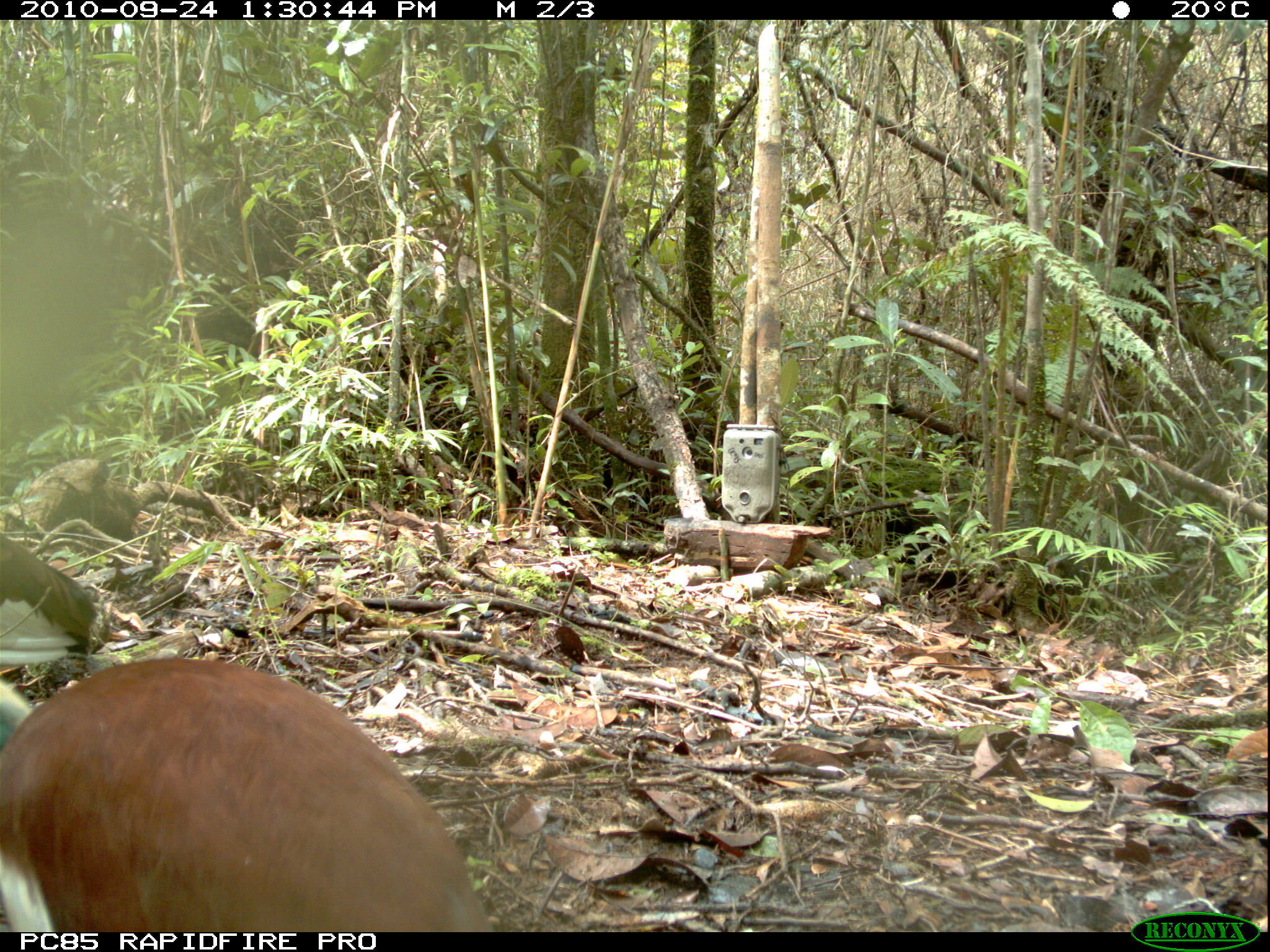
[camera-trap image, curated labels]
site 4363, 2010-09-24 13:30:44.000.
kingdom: Animalia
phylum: Chordata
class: Aves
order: Pelecaniformes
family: Threskiornithidae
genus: Lophotibis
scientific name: Lophotibis cristata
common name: madagascar ibis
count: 1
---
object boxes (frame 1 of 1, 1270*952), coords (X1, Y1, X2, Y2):
lophotibis cristata: (0, 654, 493, 930)